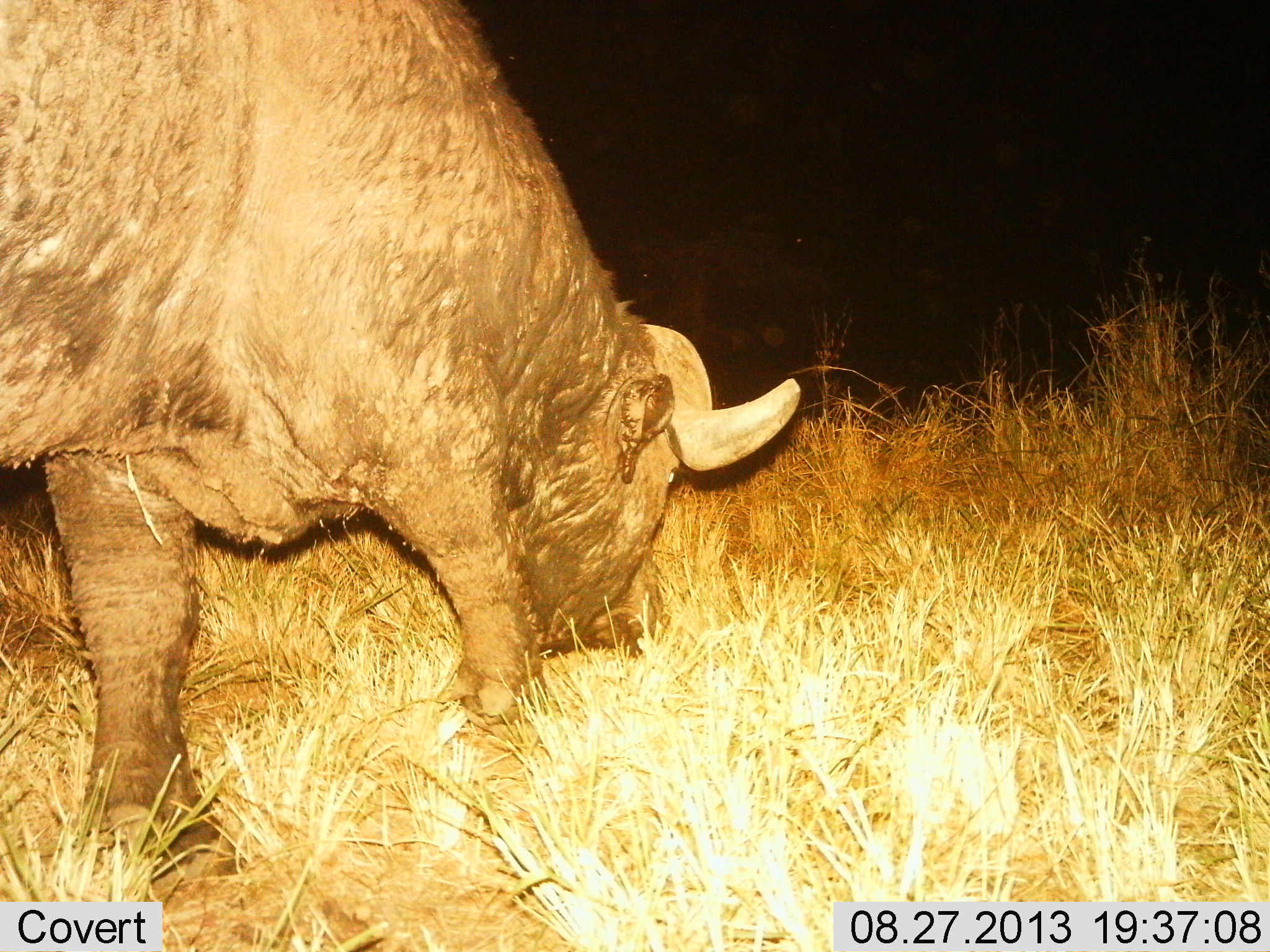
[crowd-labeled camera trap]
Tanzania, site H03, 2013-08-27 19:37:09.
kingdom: Animalia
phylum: Chordata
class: Mammalia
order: Artiodactyla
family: Bovidae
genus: Syncerus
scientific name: Syncerus caffer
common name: cape buffalo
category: buffalo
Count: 1.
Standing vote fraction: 0%.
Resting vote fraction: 0%.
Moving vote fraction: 0%.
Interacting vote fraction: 0%.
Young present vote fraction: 0%.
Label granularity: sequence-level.